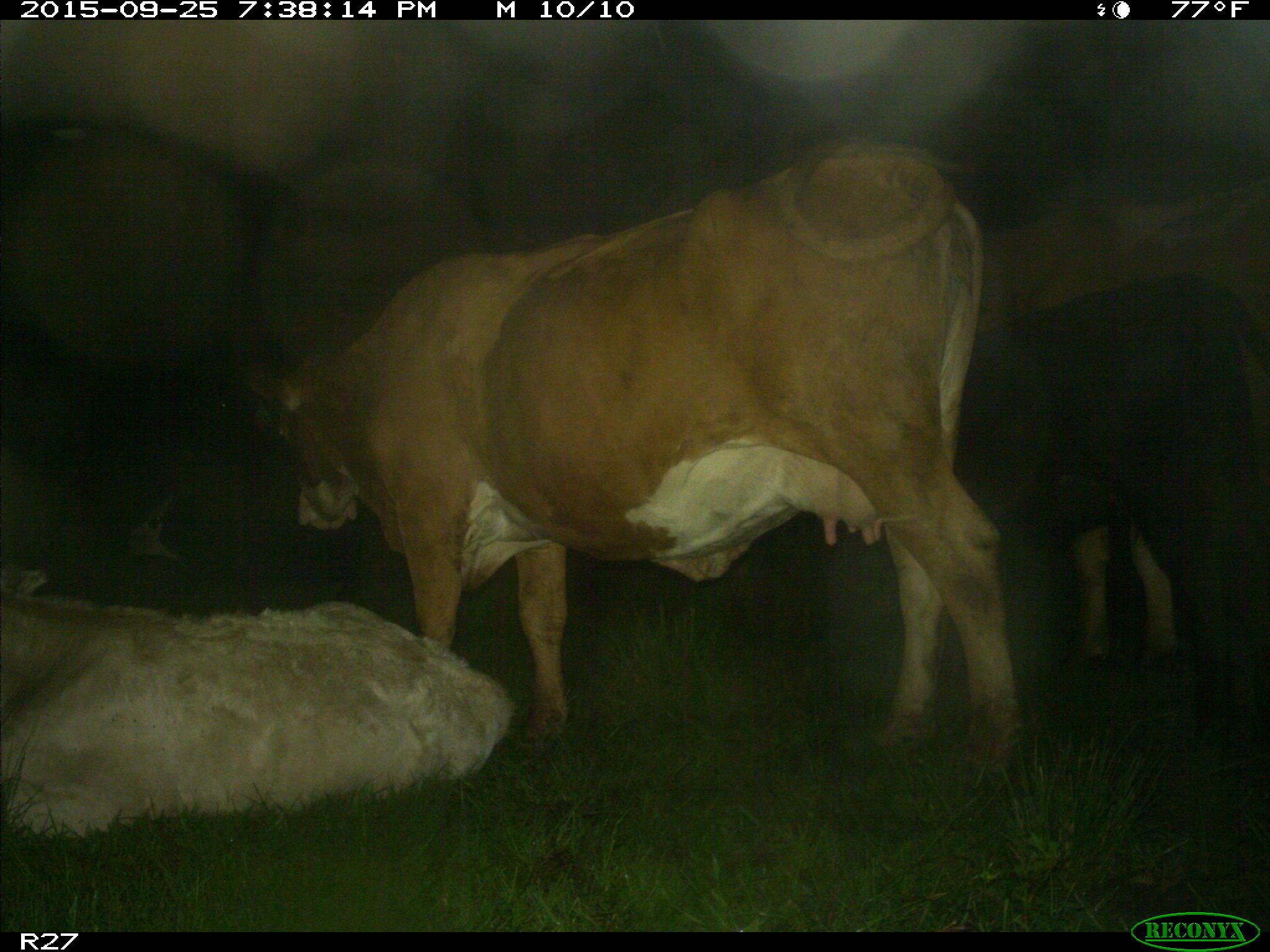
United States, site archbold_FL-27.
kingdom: Animalia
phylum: Chordata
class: Mammalia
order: Artiodactyla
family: Bovidae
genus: Bos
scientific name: Bos taurus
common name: domestic cow